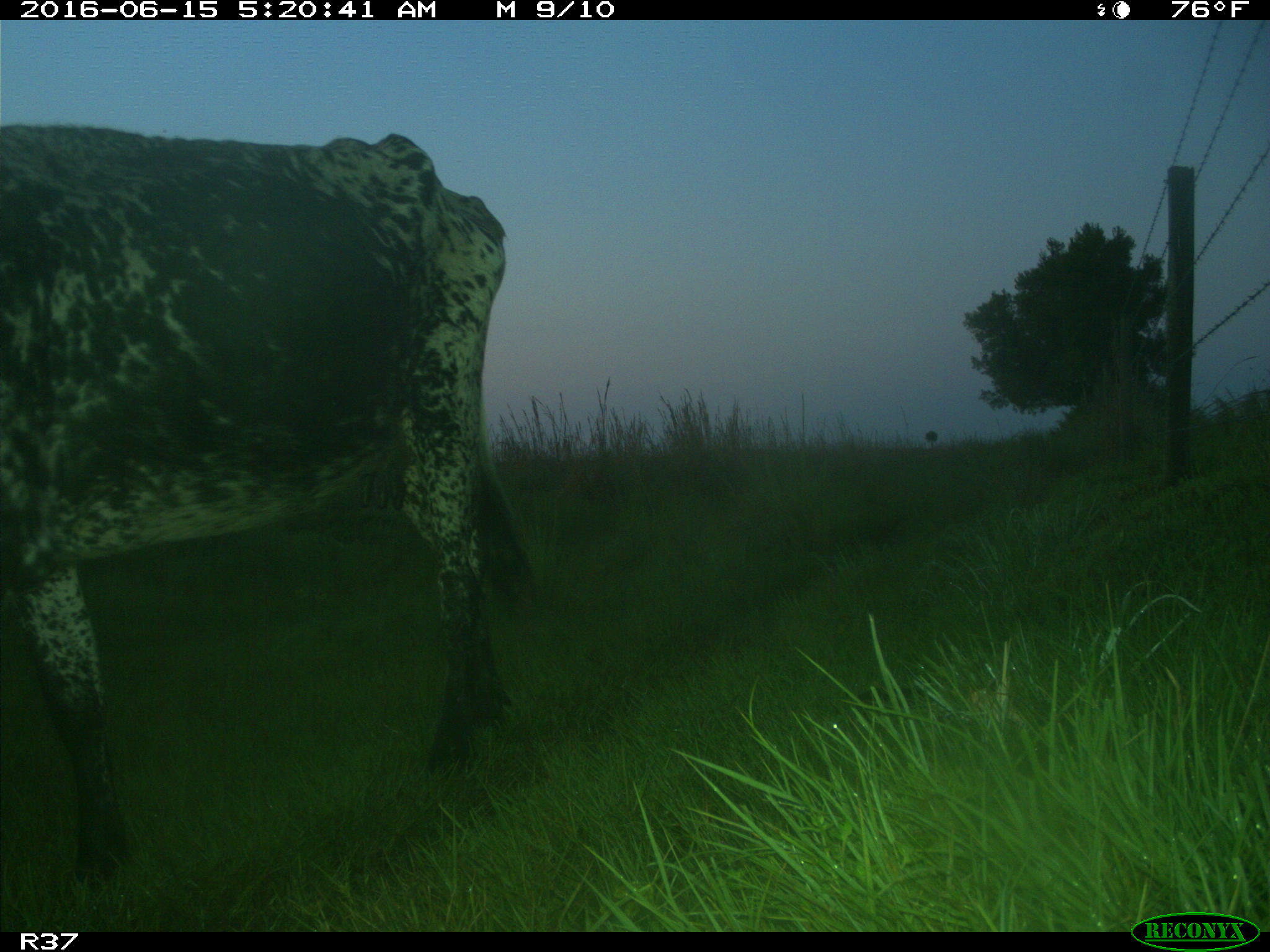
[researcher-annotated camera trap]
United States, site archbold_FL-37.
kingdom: Animalia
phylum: Chordata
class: Mammalia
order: Artiodactyla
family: Bovidae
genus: Bos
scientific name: Bos taurus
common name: domestic cow